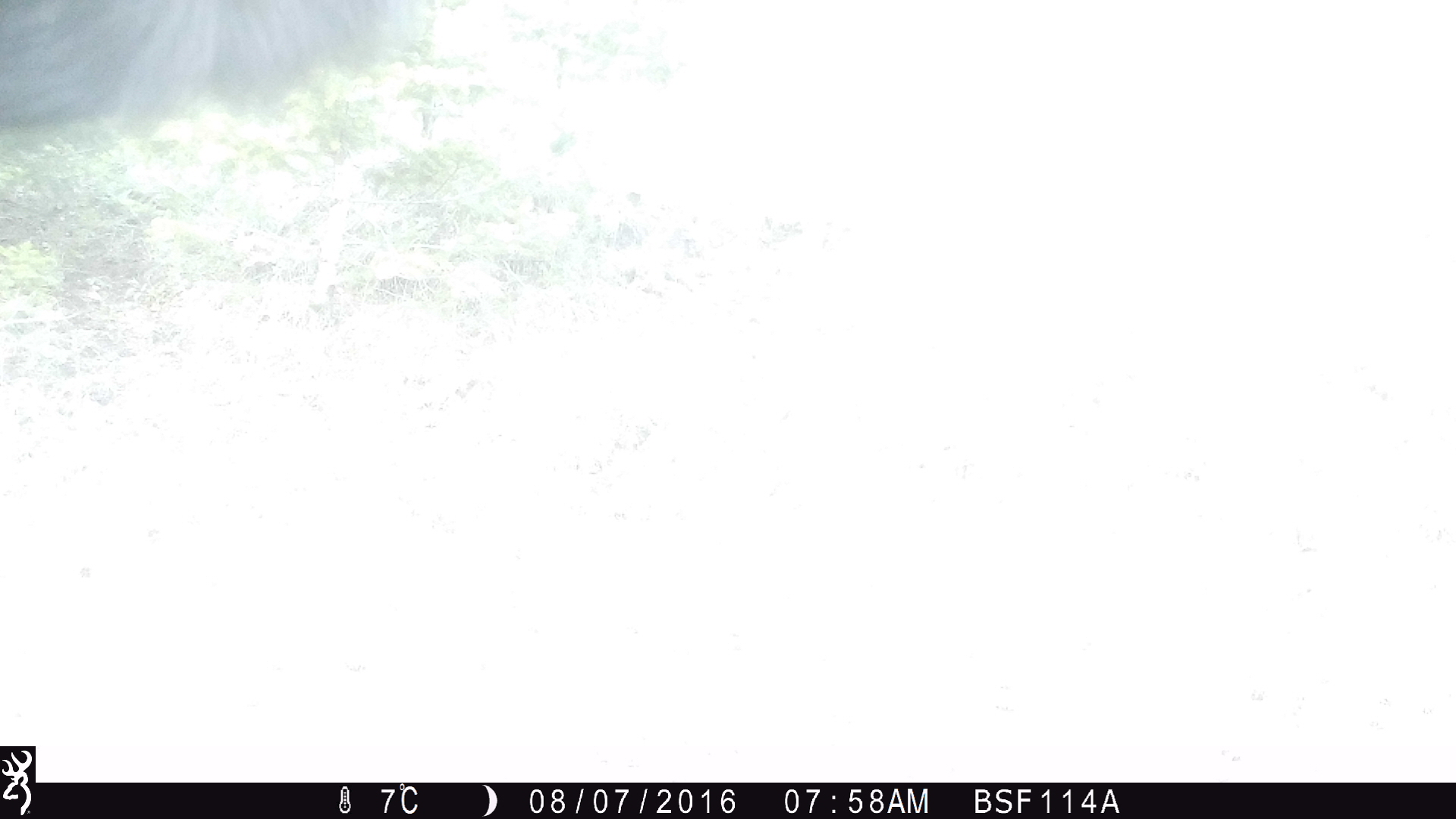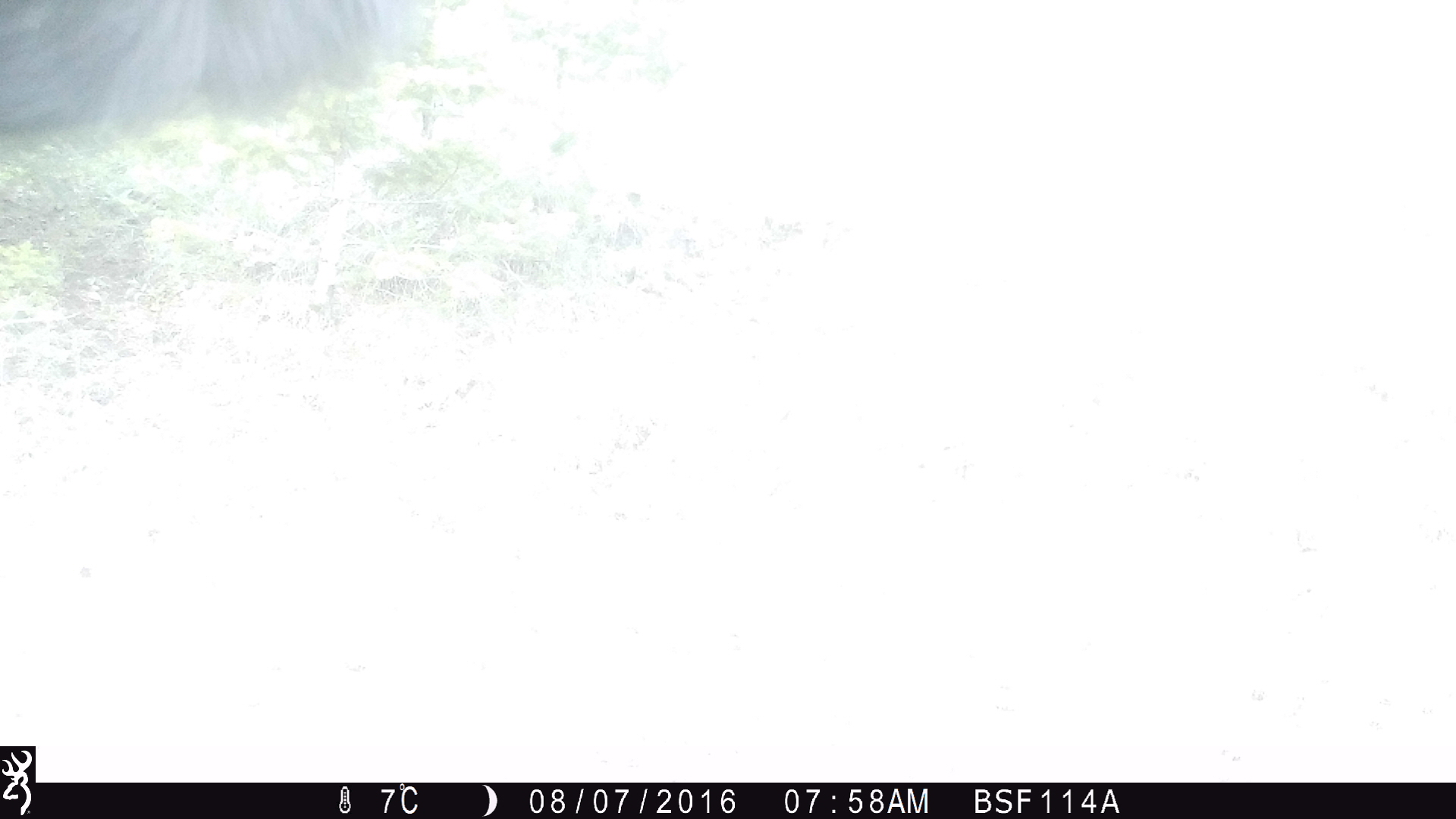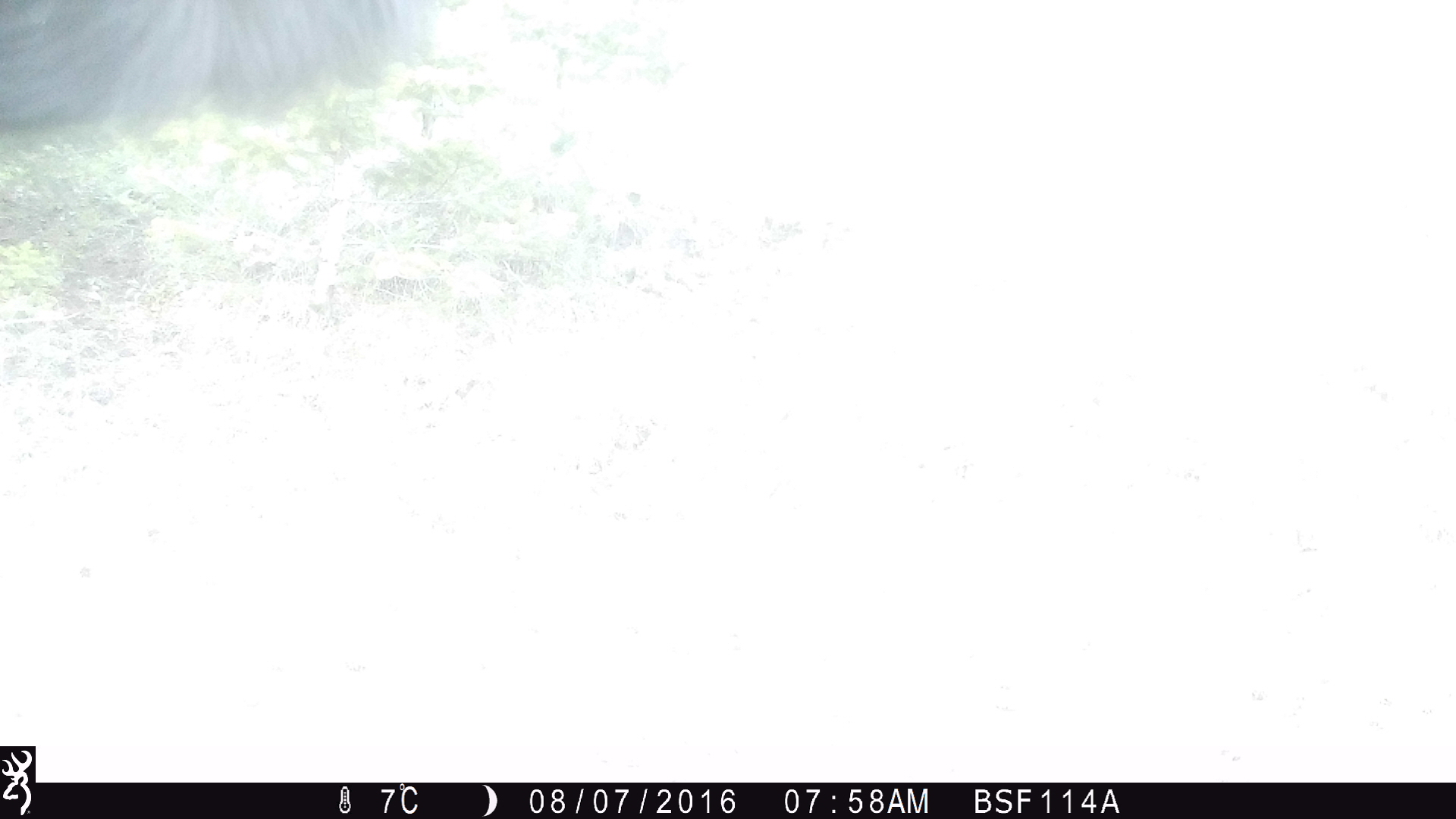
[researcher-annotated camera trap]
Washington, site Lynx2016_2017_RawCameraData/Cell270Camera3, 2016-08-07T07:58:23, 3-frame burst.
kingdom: Animalia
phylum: Chordata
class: Mammalia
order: Artiodactyla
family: Bovidae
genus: Bos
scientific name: Bos taurus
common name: domestic cattle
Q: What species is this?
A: Domestic cattle (Bos taurus).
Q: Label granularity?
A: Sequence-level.